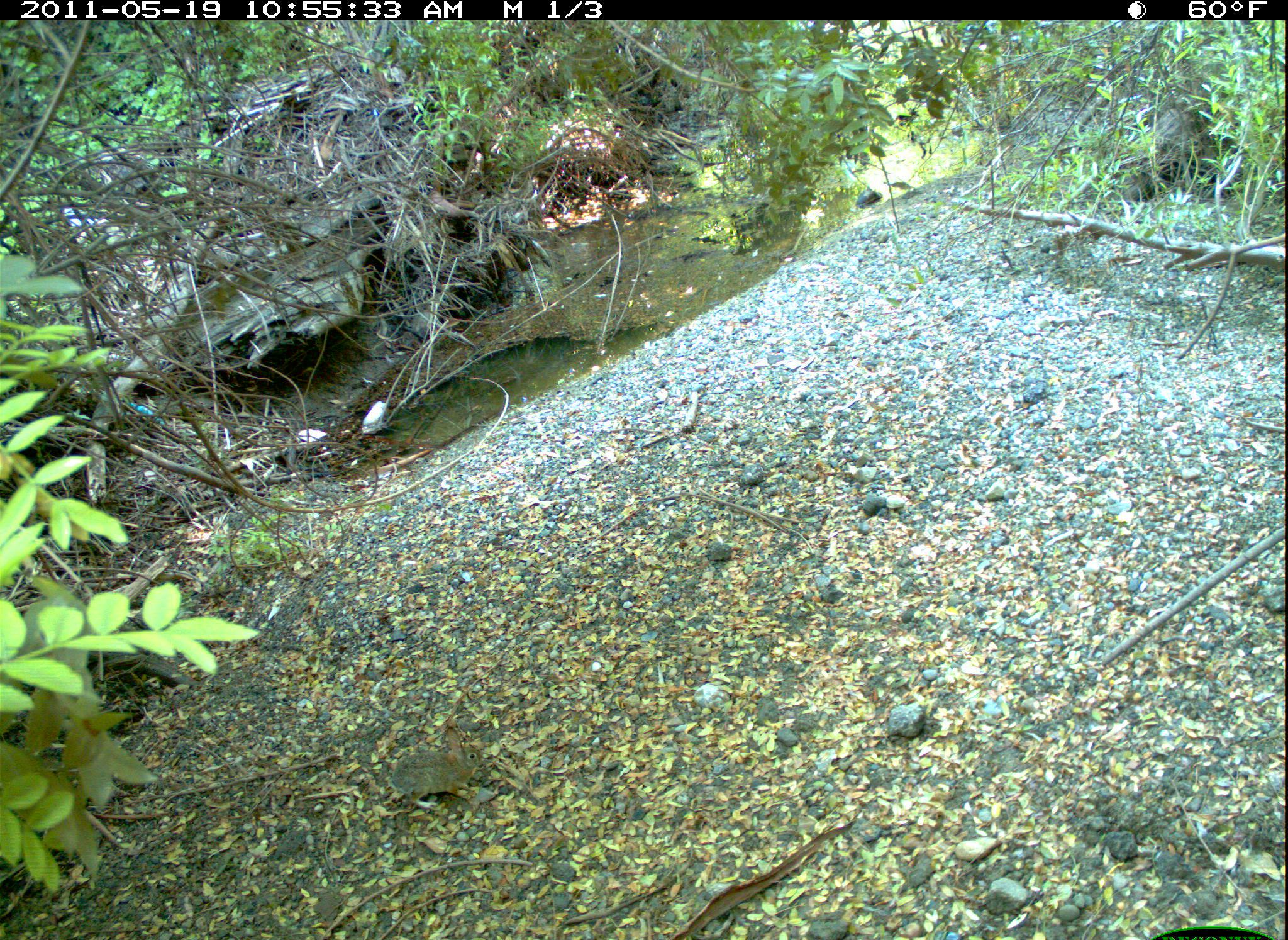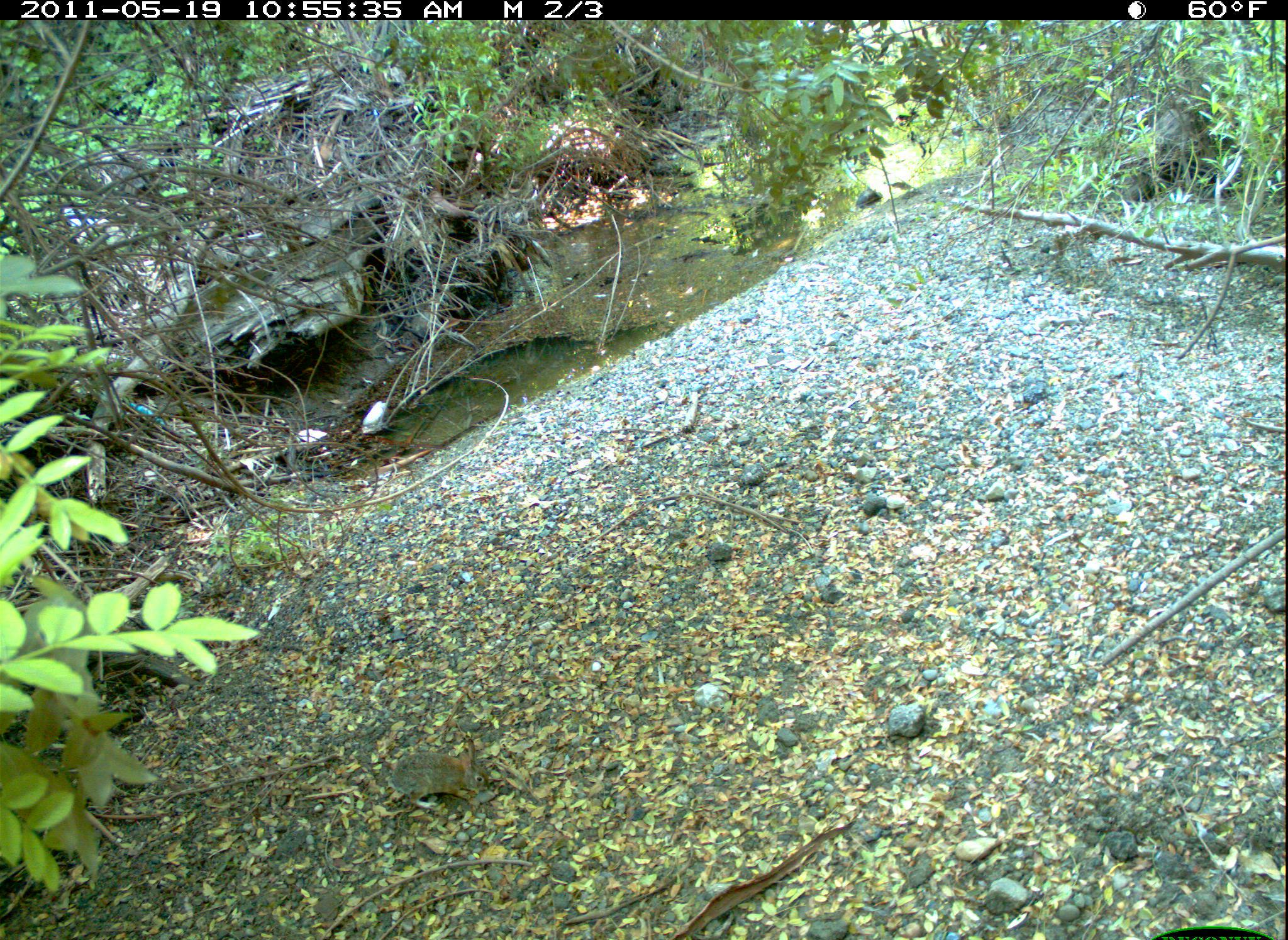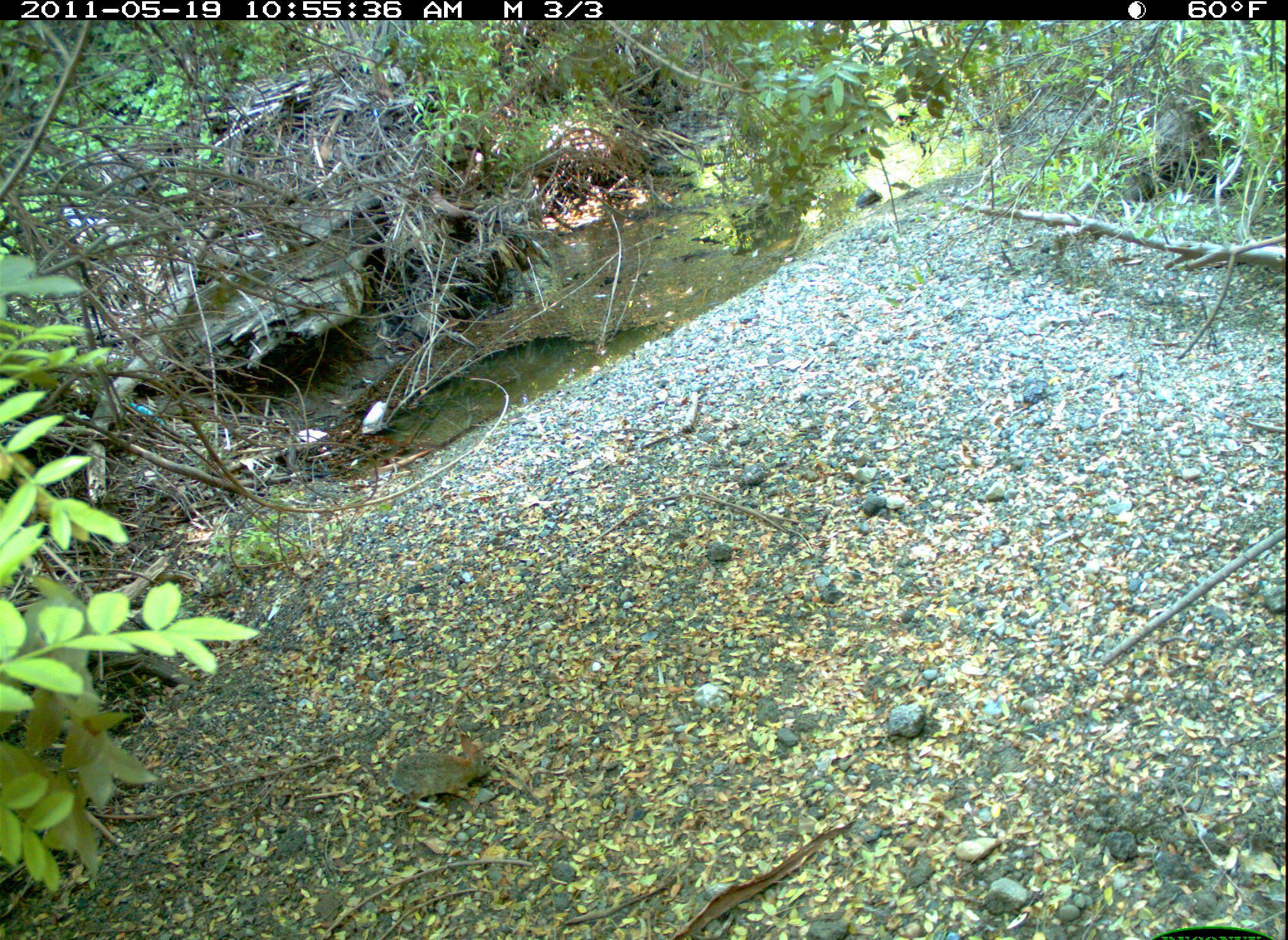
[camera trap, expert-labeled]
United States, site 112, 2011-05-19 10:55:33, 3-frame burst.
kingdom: Animalia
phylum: Chordata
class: Mammalia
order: Lagomorpha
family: Leporidae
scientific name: Leporidae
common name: rabbits and hares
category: rabbit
Rabbit (rabbits and hares) (Leporidae).